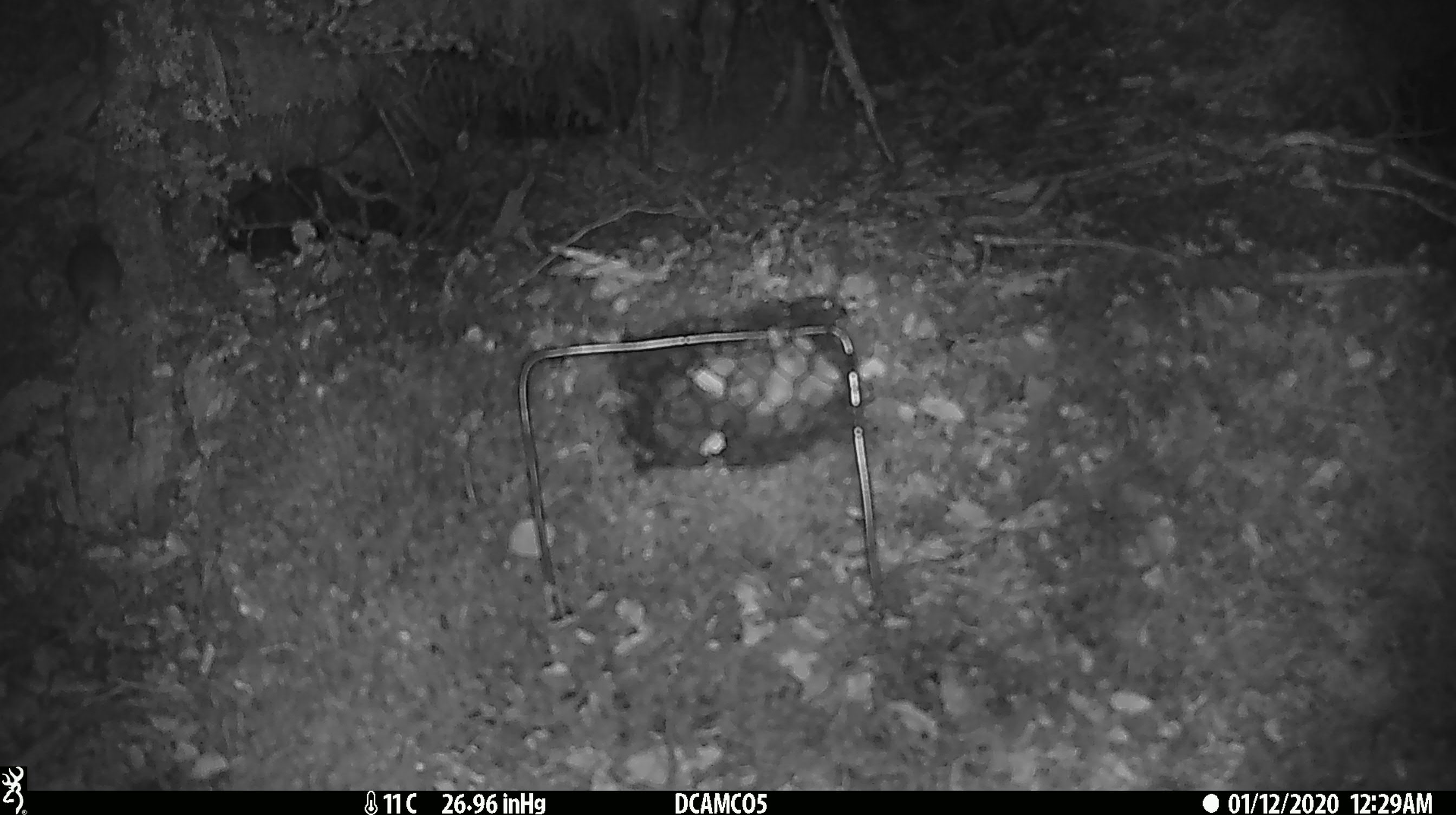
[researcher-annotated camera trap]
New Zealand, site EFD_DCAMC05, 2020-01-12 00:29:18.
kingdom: Animalia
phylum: Chordata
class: Mammalia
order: Rodentia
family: Muridae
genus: Mus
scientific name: Mus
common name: mouse